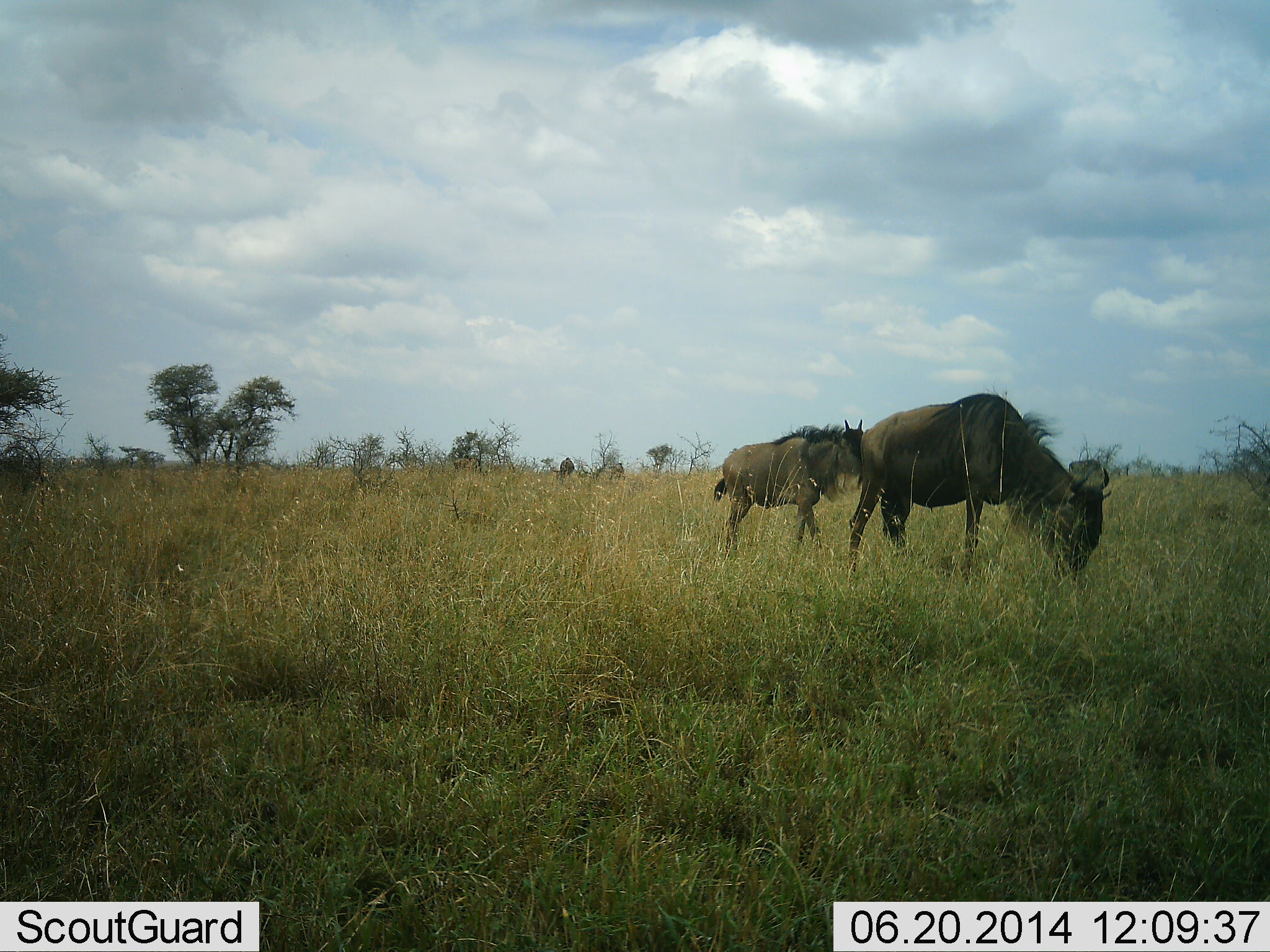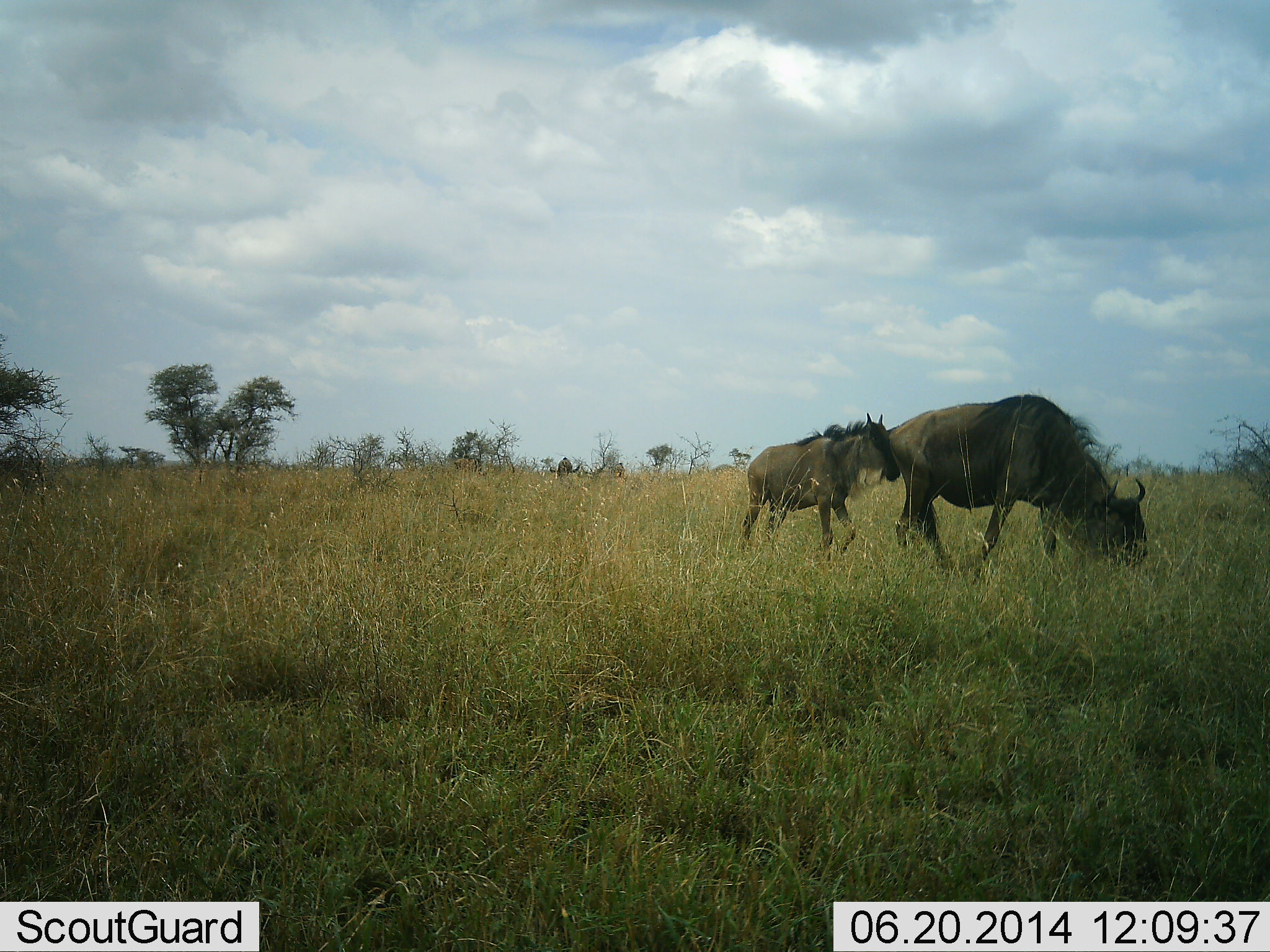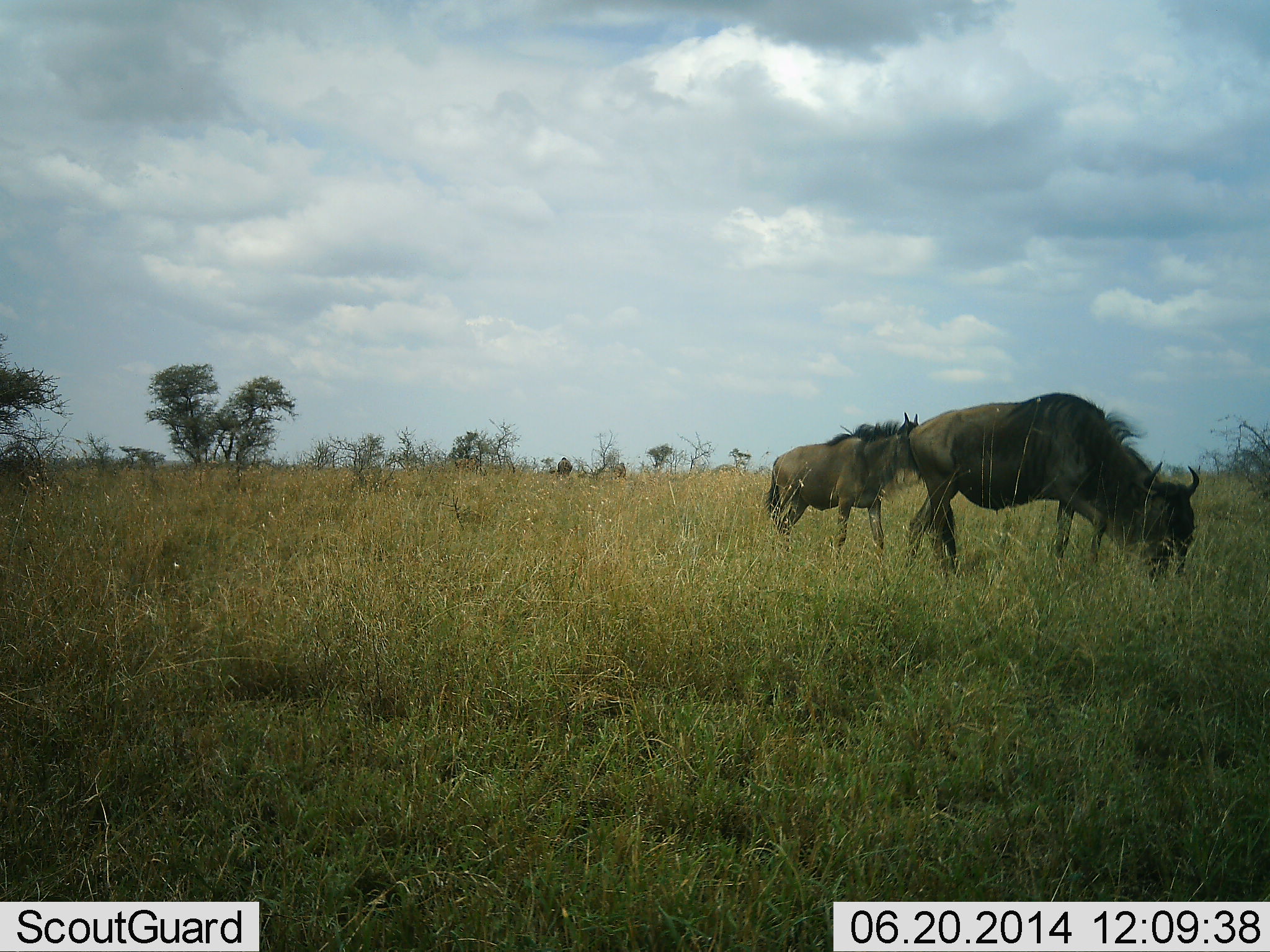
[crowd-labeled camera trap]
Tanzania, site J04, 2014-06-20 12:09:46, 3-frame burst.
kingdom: Animalia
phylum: Chordata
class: Mammalia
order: Artiodactyla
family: Bovidae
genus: Connochaetes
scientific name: Connochaetes taurinus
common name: blue wildebeest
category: wildebeest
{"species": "wildebeest (blue wildebeest) (Connochaetes taurinus)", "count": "2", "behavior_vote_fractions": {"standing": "10%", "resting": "0%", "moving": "70%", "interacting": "0%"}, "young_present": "40%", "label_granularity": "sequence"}